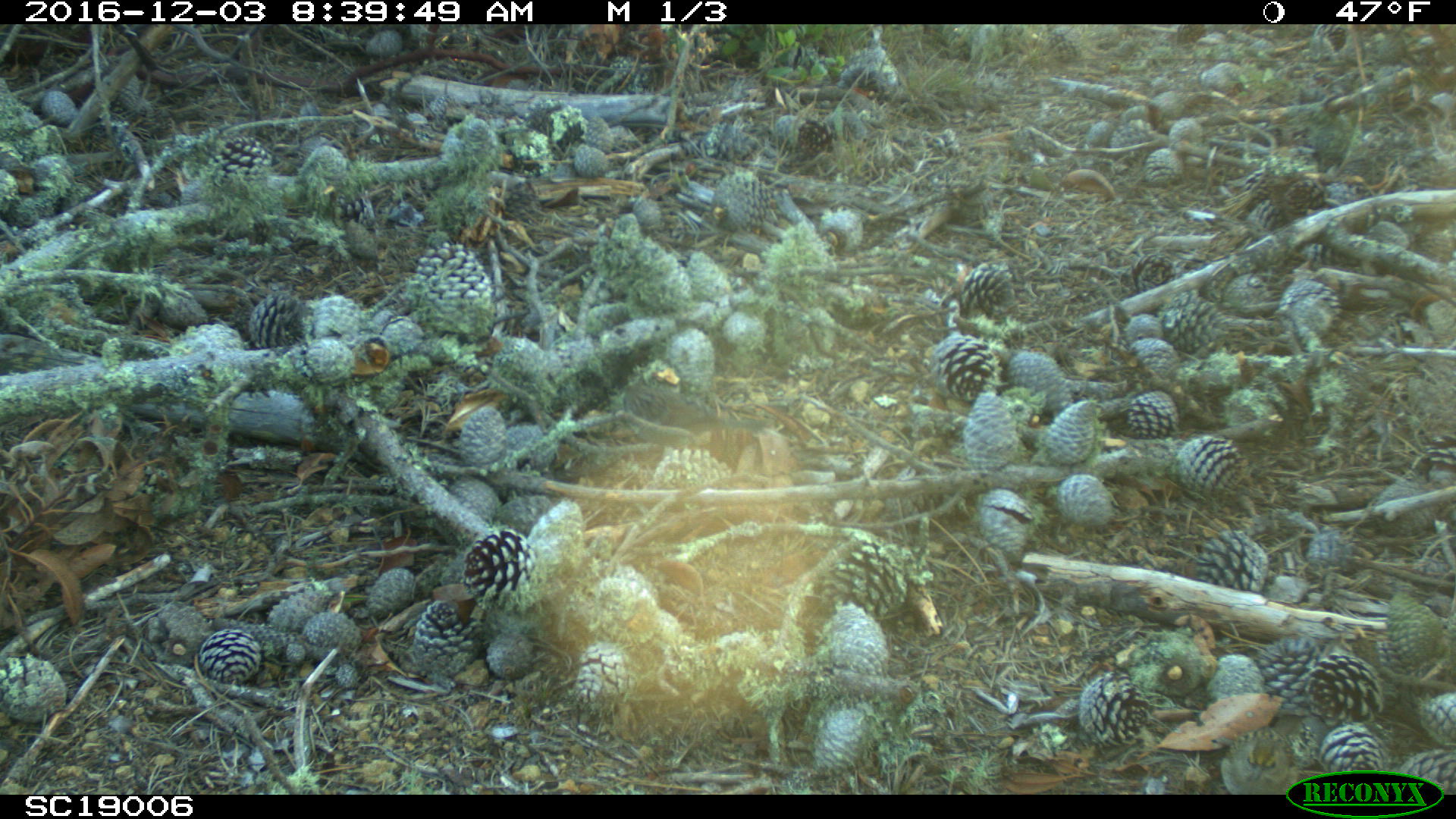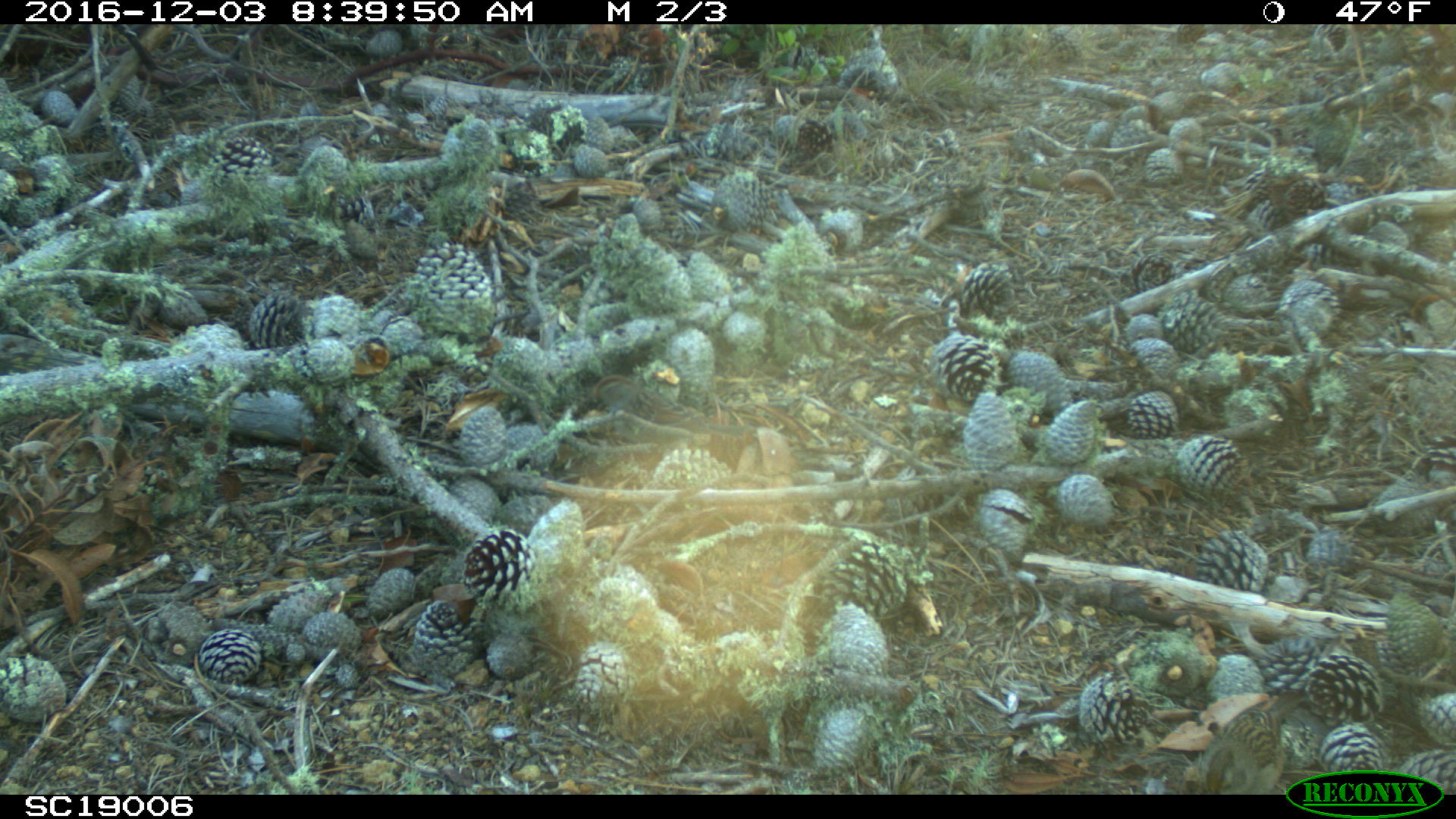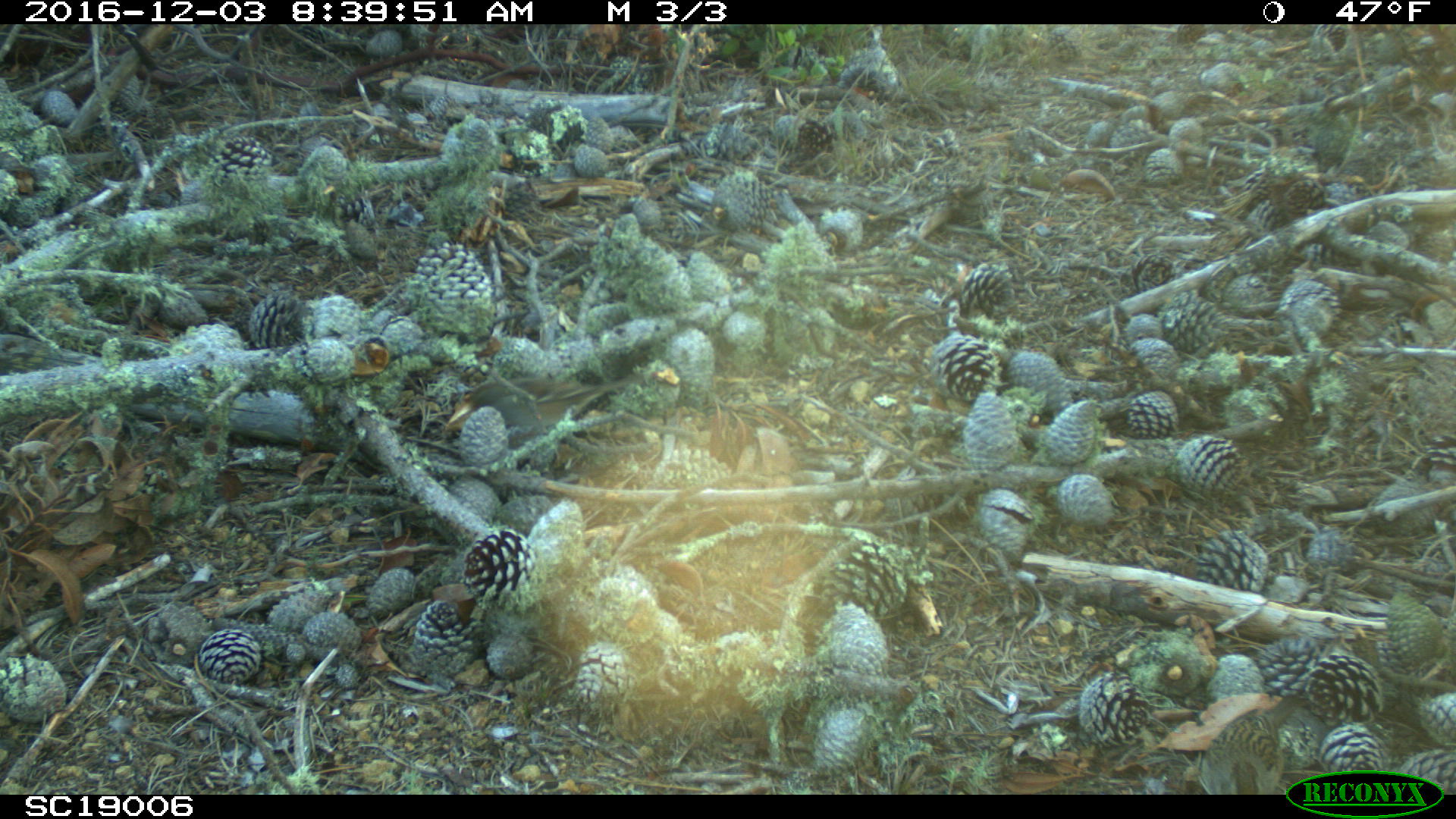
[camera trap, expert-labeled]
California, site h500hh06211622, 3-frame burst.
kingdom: Animalia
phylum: Chordata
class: Aves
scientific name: Aves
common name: bird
Bird (Aves).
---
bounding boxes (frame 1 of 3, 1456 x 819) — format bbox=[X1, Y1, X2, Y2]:
bird: bbox=[622, 379, 765, 448]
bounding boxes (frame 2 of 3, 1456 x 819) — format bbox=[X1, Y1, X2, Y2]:
bird: bbox=[1187, 689, 1314, 795]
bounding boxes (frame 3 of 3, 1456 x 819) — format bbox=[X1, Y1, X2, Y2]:
bird: bbox=[1207, 695, 1298, 795]